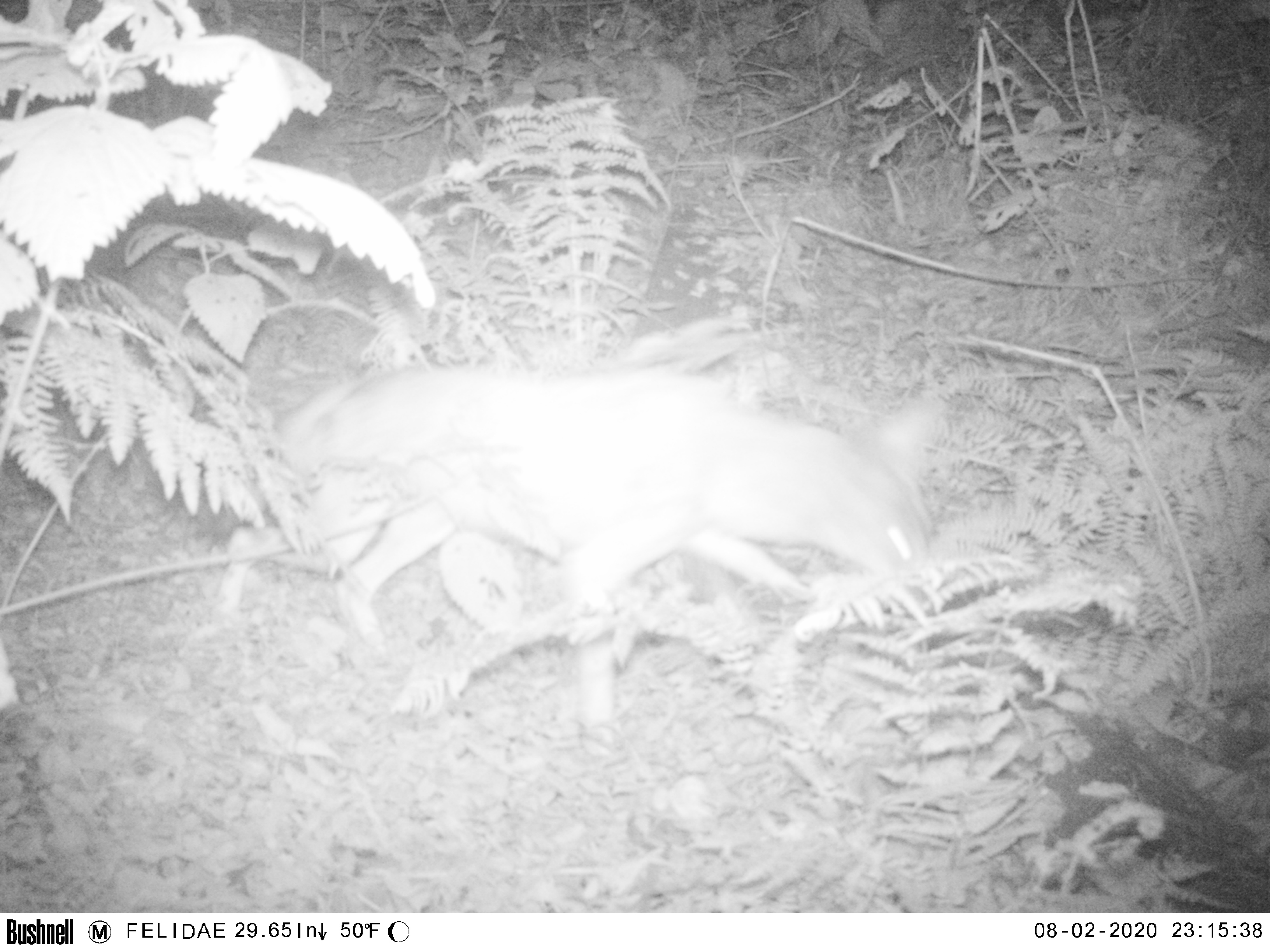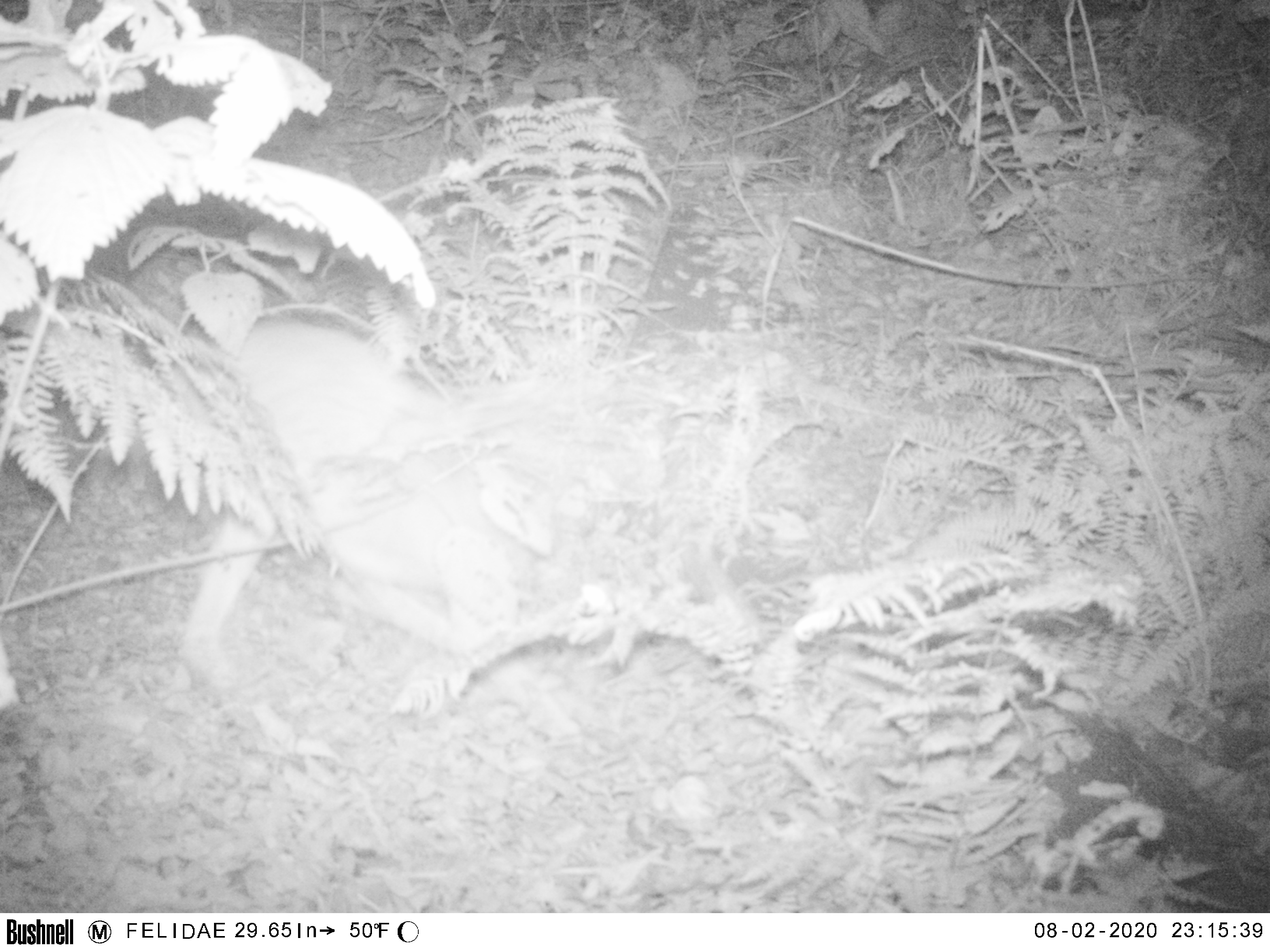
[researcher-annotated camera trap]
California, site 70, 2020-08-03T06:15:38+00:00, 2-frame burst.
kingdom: Animalia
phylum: Chordata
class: Mammalia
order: Carnivora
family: Canidae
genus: Canis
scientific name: Canis latrans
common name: coyote